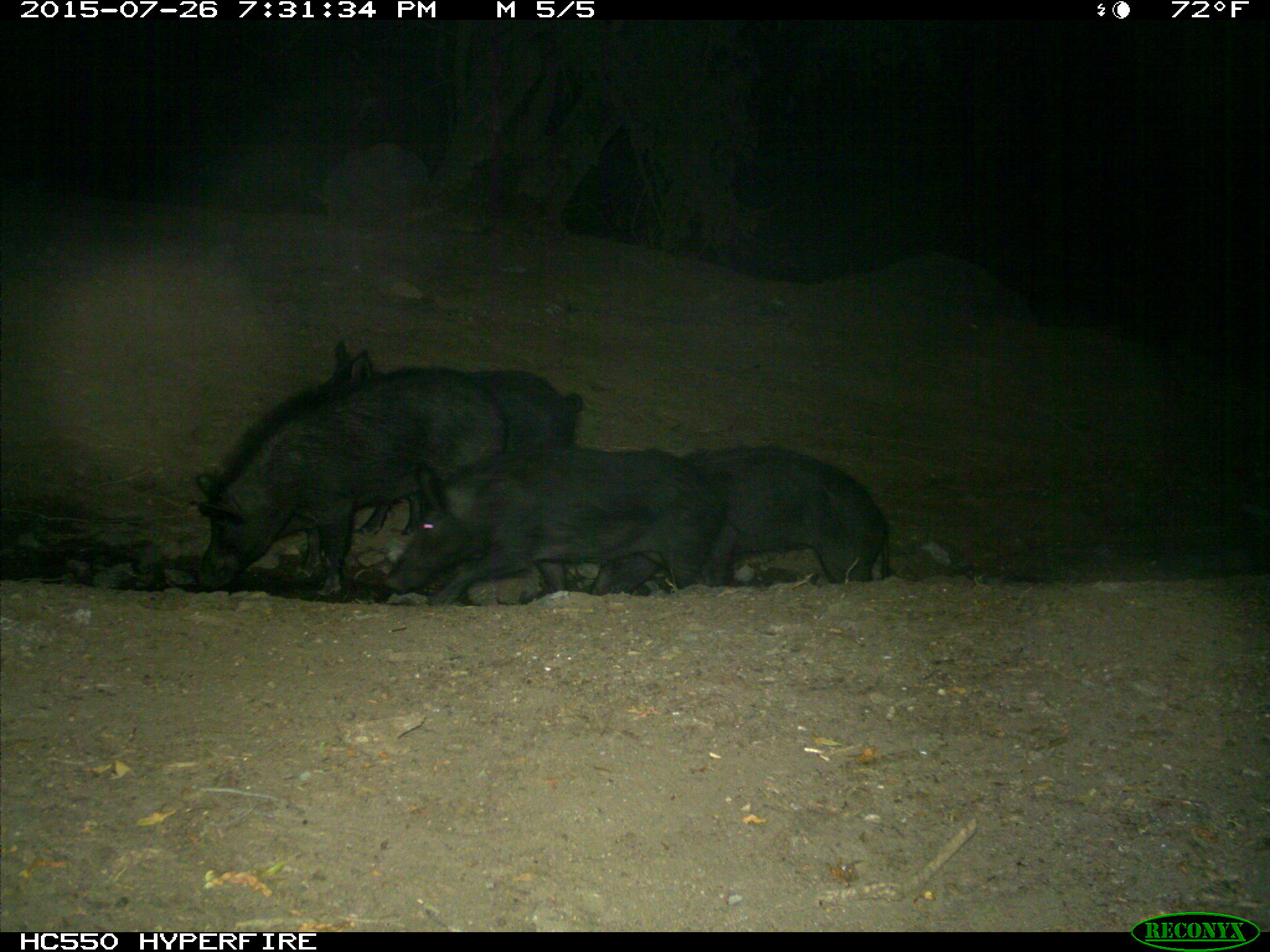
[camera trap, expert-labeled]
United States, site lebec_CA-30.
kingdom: Animalia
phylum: Chordata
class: Mammalia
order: Artiodactyla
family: Suidae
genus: Sus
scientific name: Sus scrofa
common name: wild boar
Sus scrofa (wild boar).